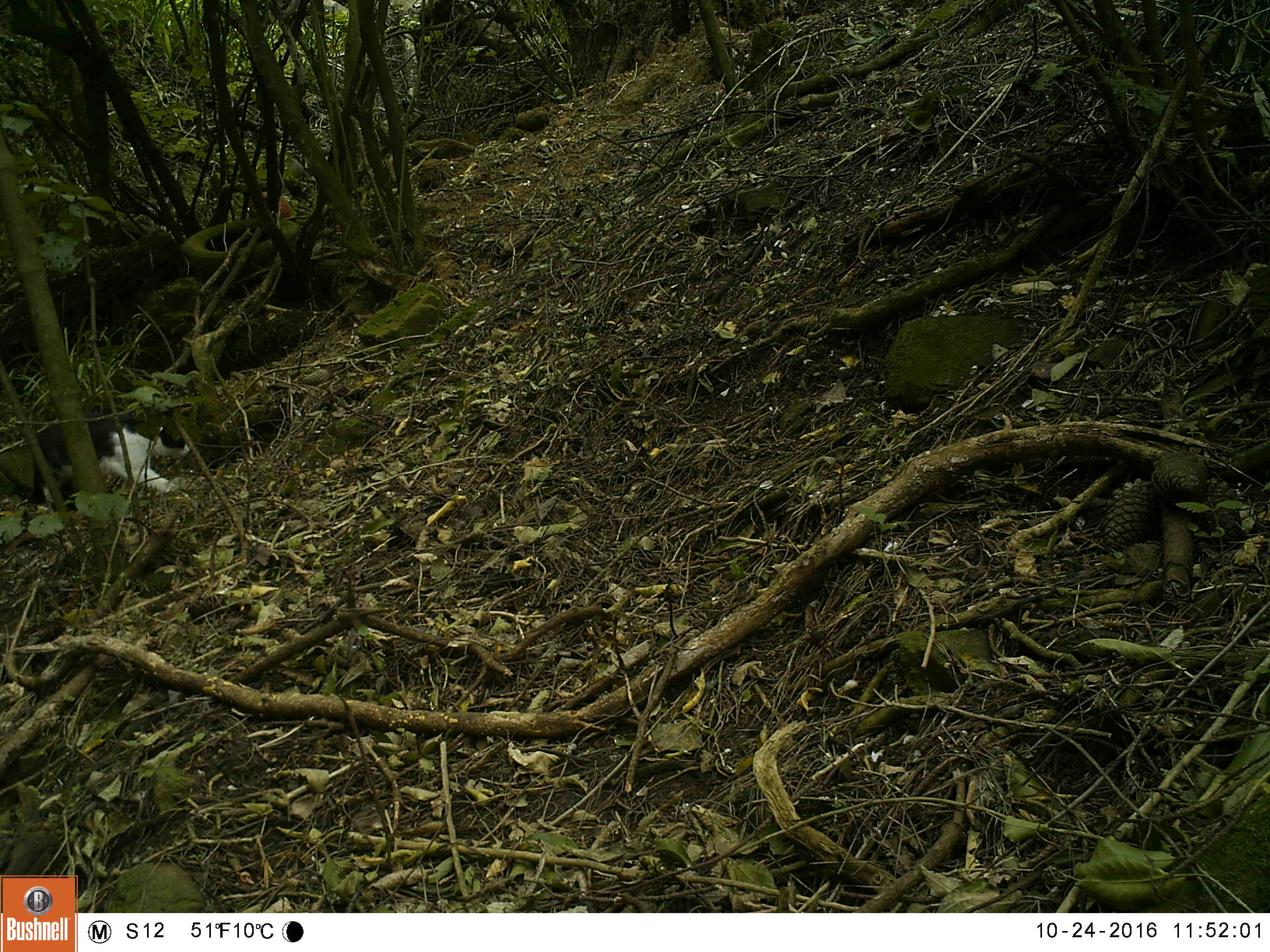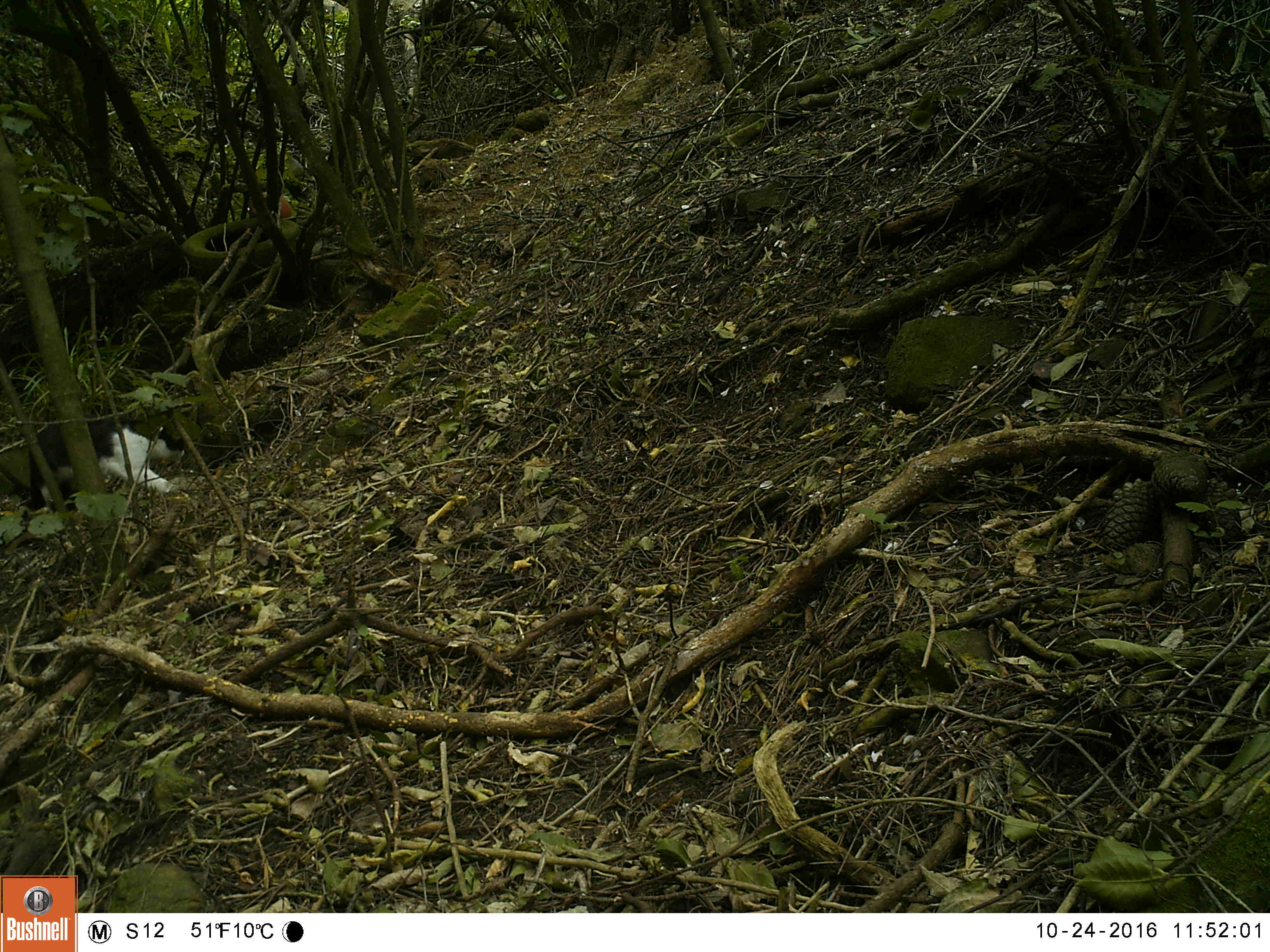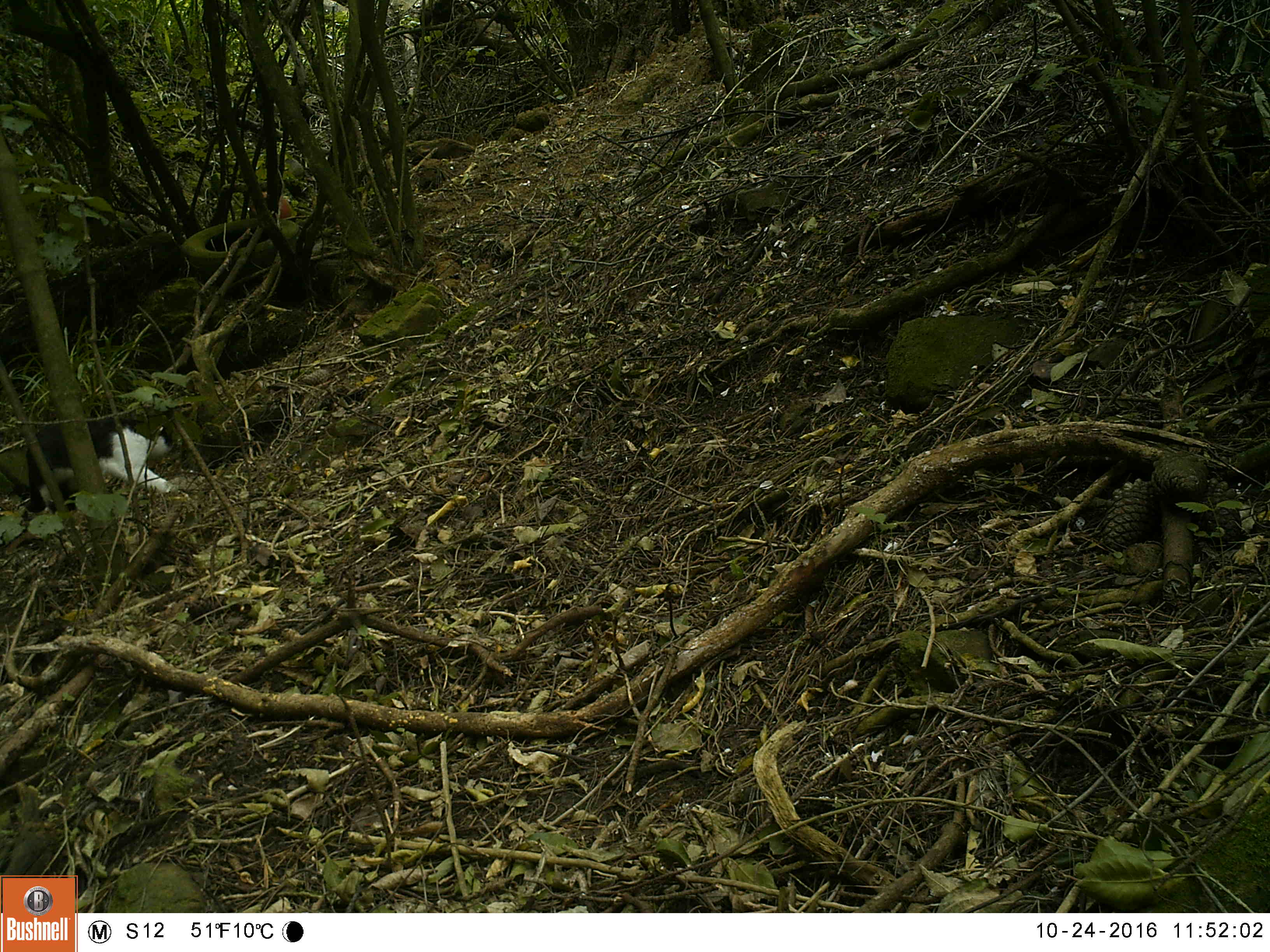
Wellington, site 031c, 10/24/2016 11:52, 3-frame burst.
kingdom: Animalia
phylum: Chordata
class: Mammalia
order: Carnivora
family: Felidae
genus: Felis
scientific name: Felis catus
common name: cat